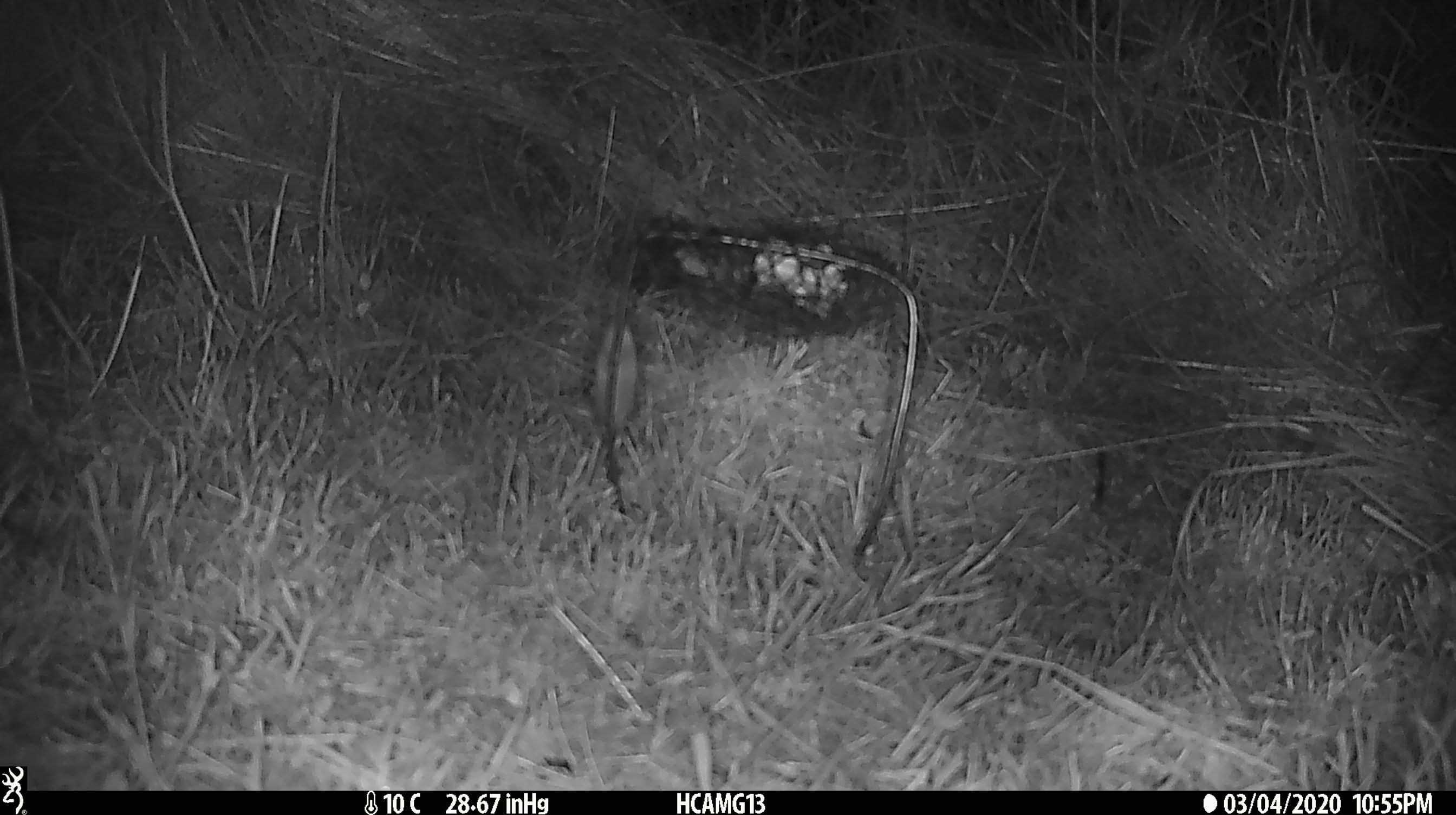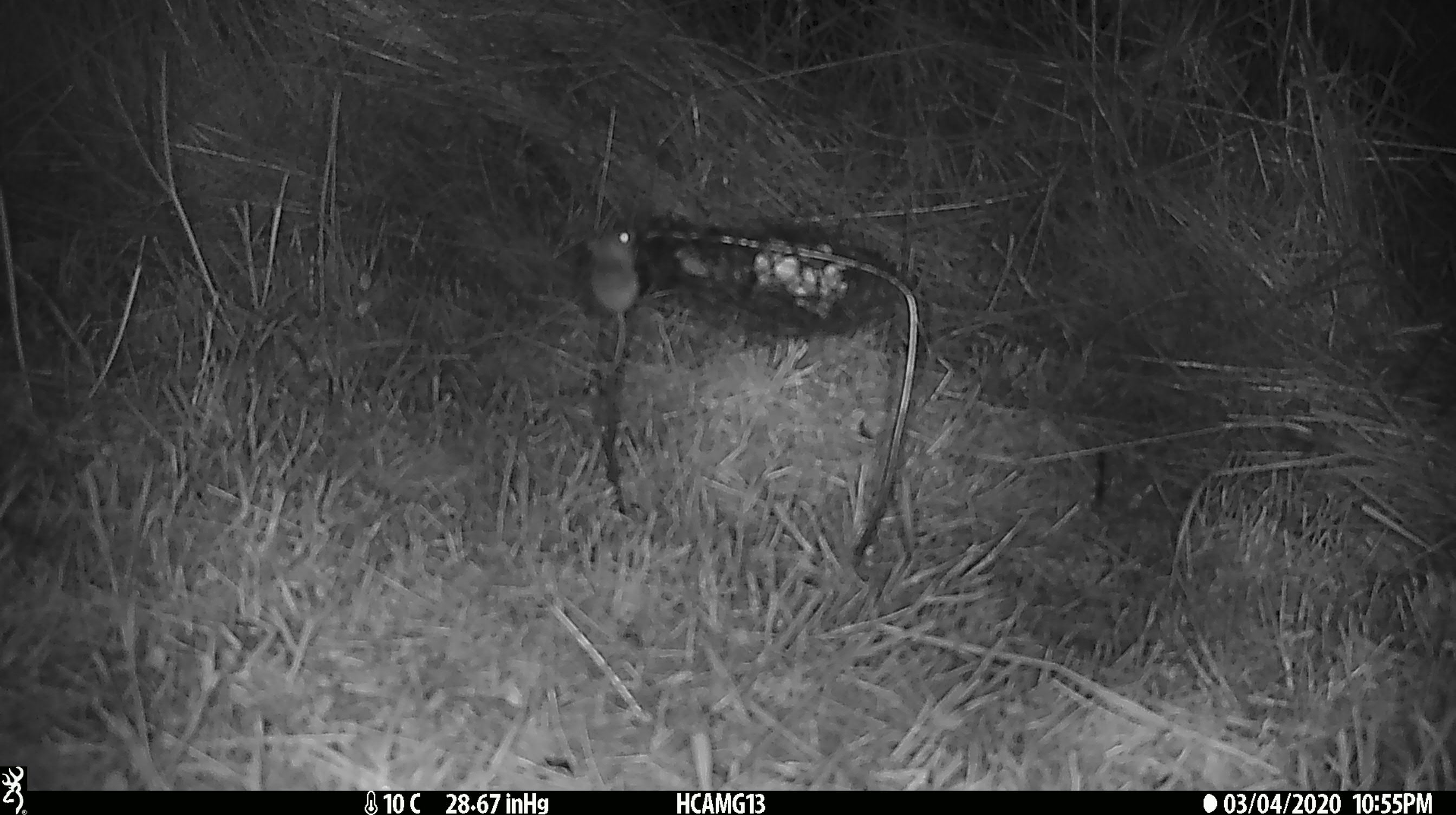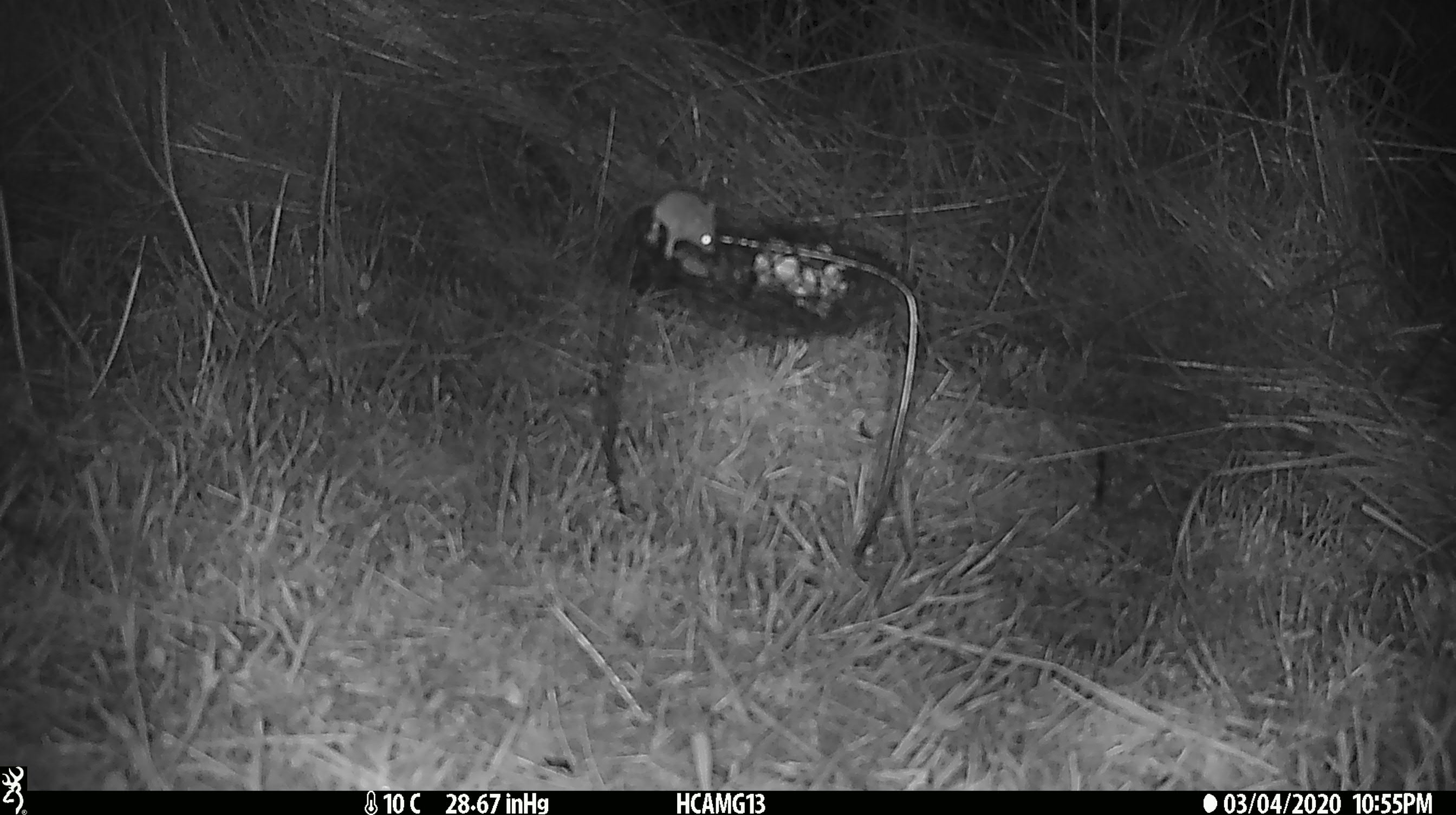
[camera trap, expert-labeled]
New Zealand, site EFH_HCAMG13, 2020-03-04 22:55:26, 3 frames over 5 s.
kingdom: Animalia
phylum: Chordata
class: Mammalia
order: Rodentia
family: Muridae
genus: Mus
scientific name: Mus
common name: mouse